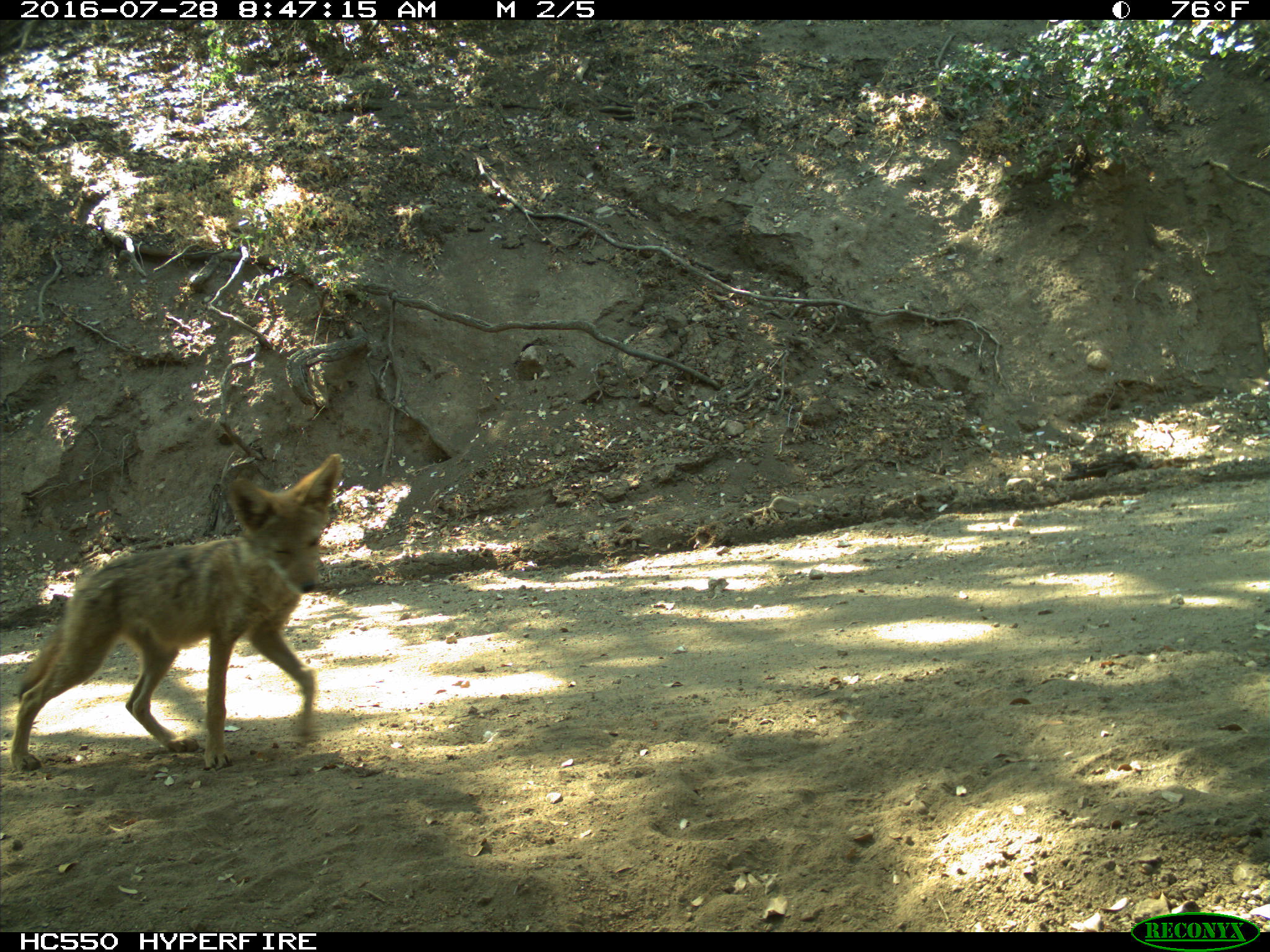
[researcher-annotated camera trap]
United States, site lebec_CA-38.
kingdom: Animalia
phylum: Chordata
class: Mammalia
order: Carnivora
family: Canidae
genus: Canis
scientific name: Canis latrans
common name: coyote